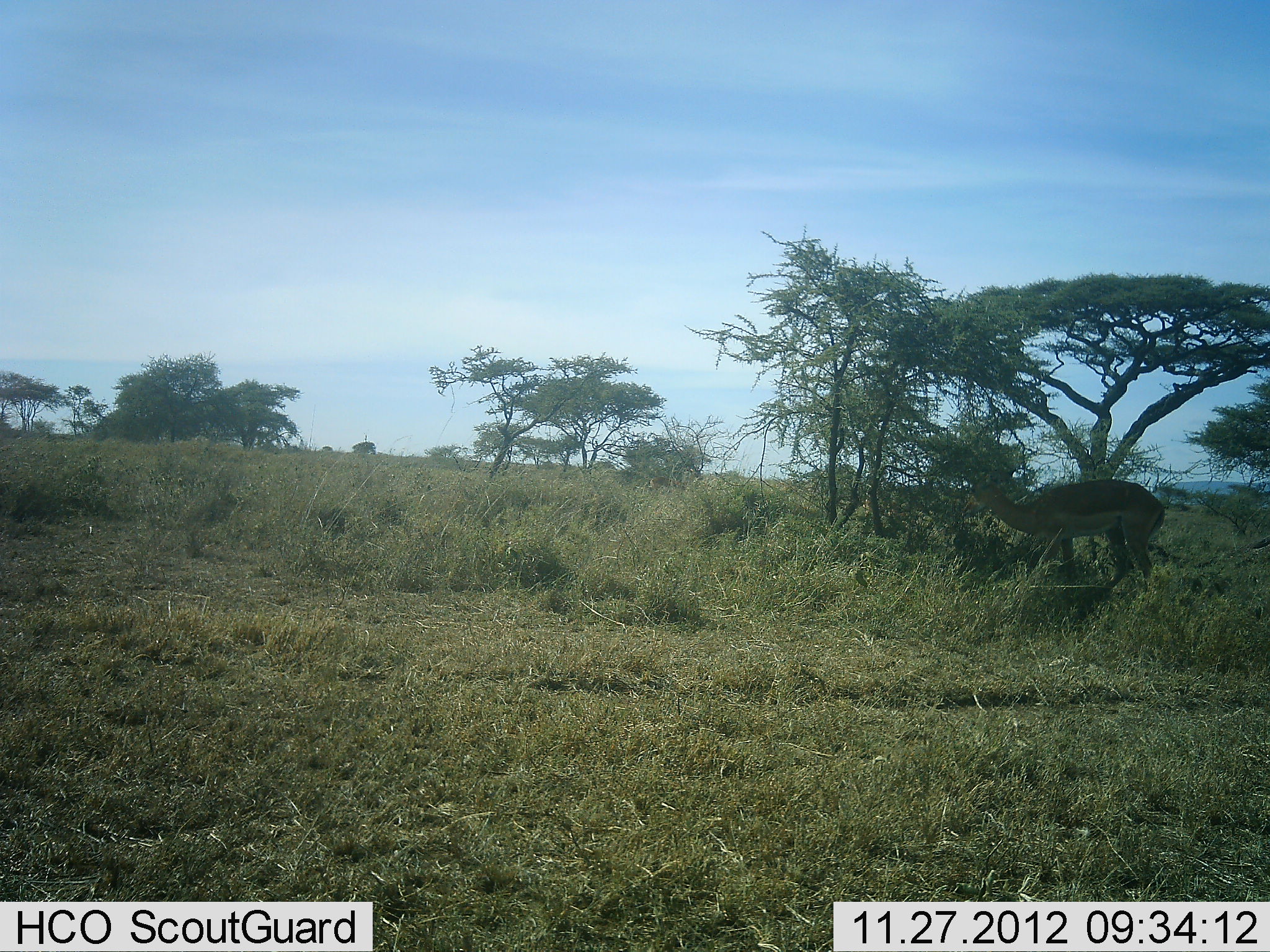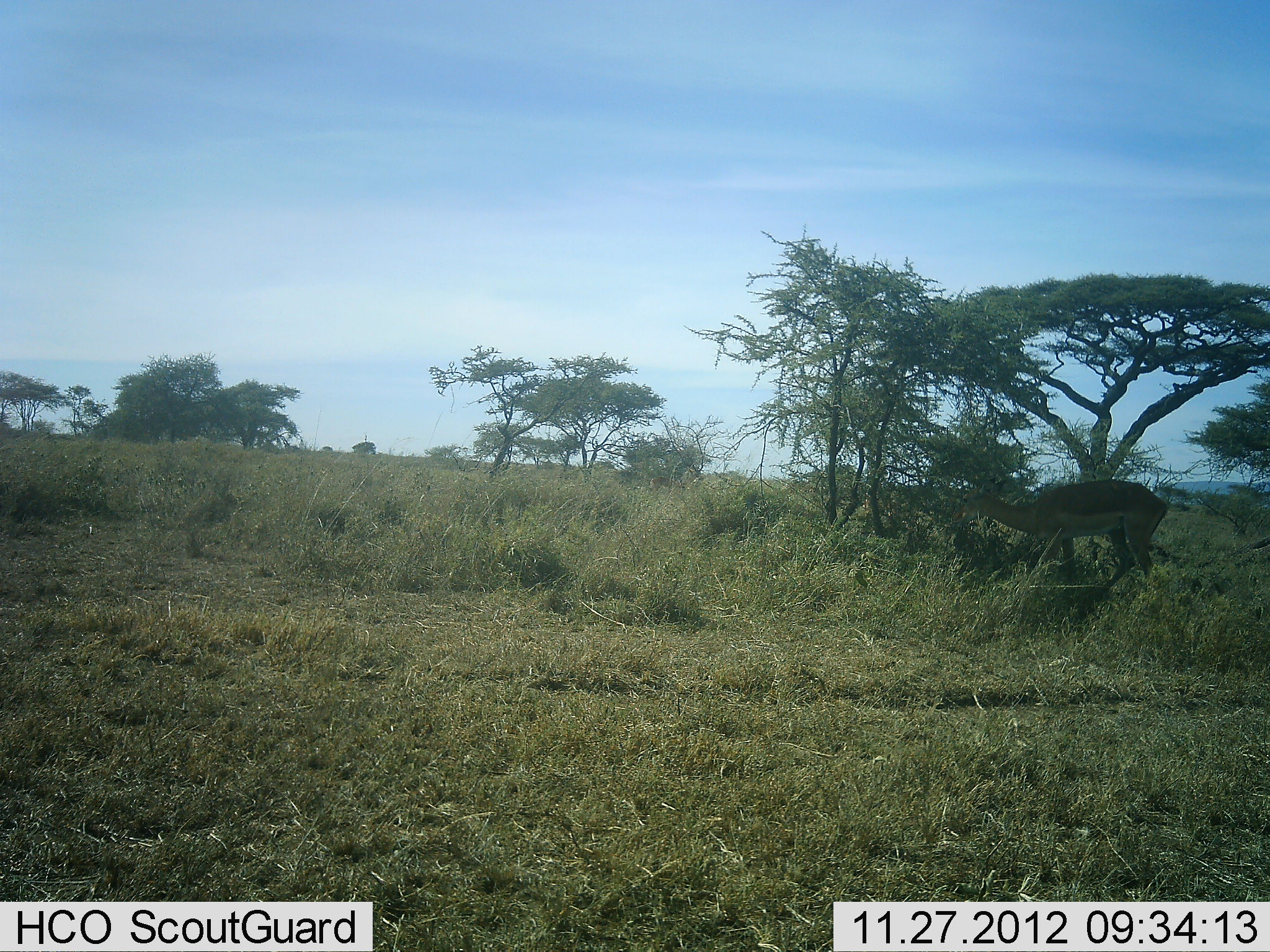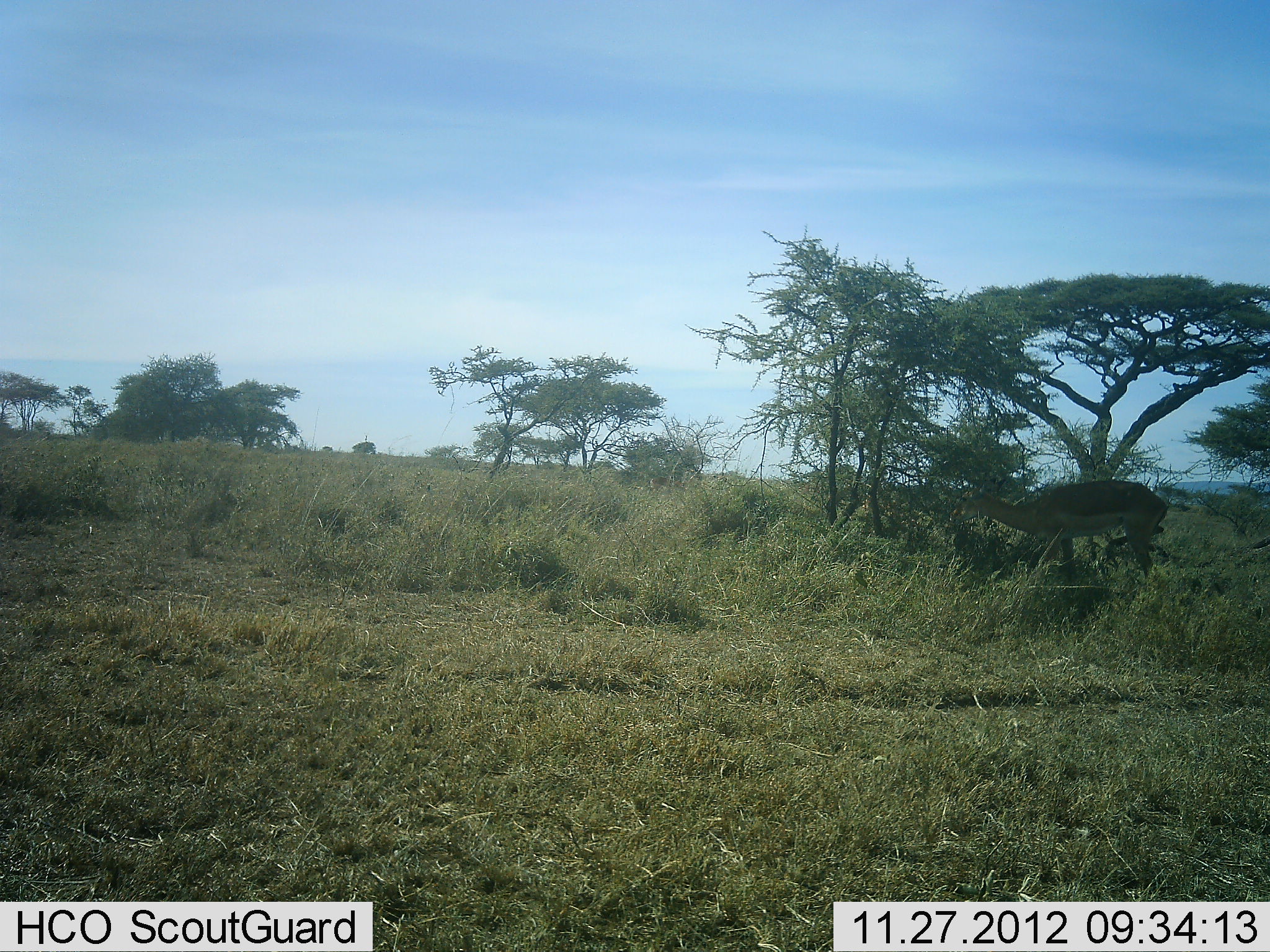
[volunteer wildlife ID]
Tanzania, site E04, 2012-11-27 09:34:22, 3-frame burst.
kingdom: Animalia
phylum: Chordata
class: Mammalia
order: Artiodactyla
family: Bovidae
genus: Aepyceros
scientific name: Aepyceros melampus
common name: impala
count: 1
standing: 42%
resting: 4%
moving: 0%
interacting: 0%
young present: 0%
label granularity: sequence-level